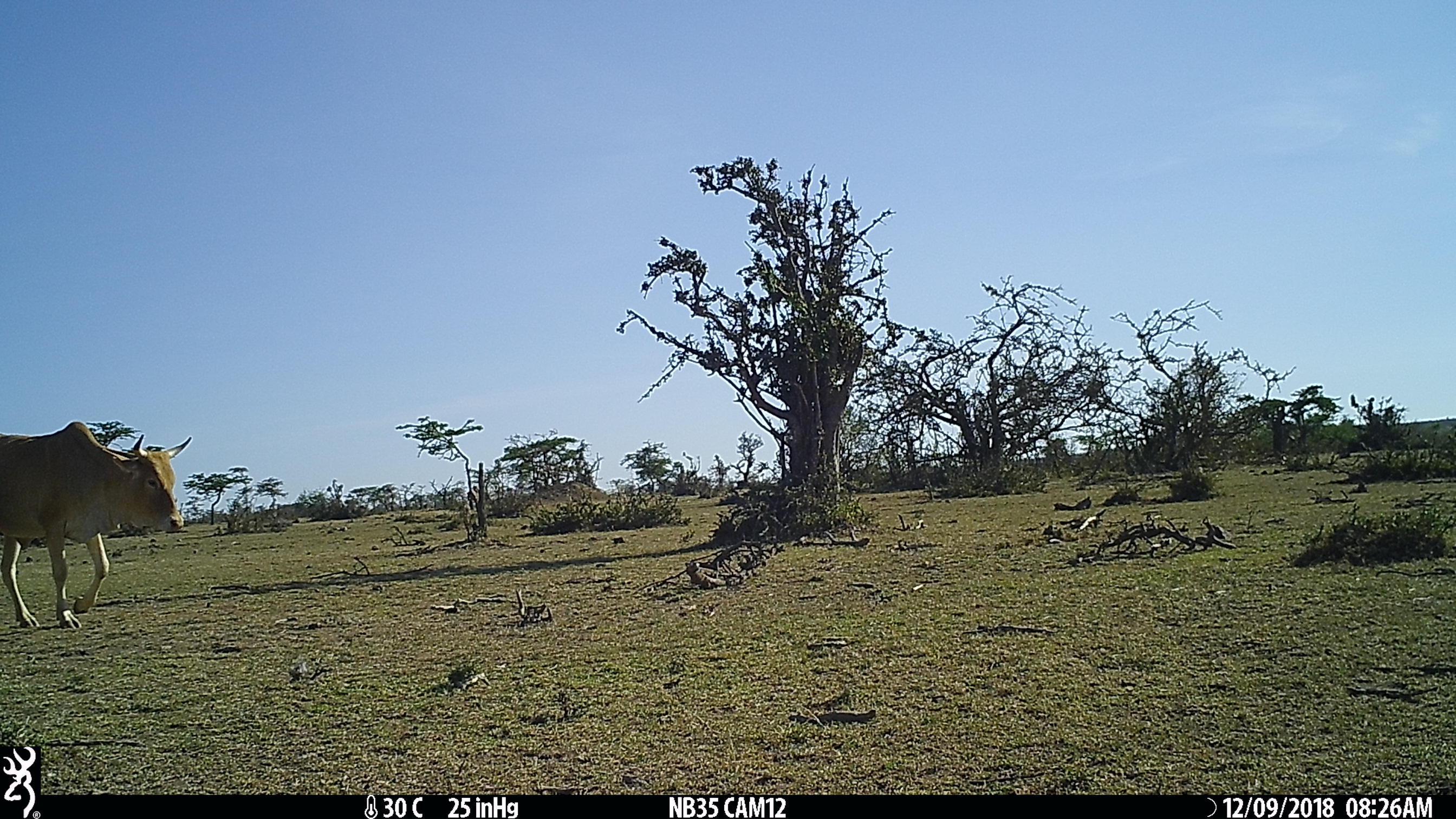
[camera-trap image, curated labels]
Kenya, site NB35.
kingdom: Animalia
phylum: Chordata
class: Mammalia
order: Artiodactyla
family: Bovidae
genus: Bos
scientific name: Bos taurus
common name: cattle